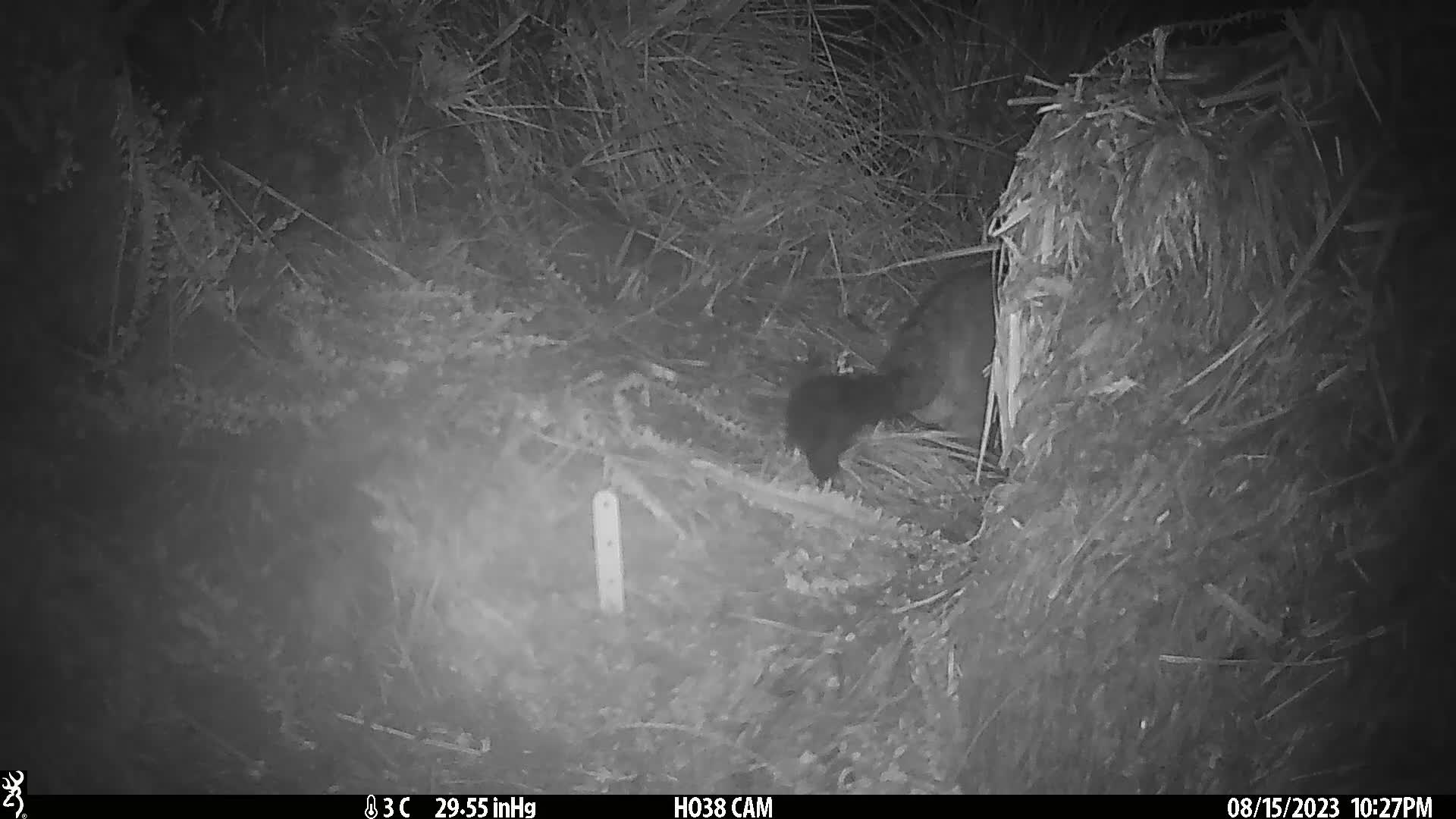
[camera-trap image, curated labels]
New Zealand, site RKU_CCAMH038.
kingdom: Animalia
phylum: Chordata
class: Mammalia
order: Diprotodontia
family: Phalangeridae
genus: Trichosurus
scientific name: Trichosurus vulpecula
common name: common brushtail possum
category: possum